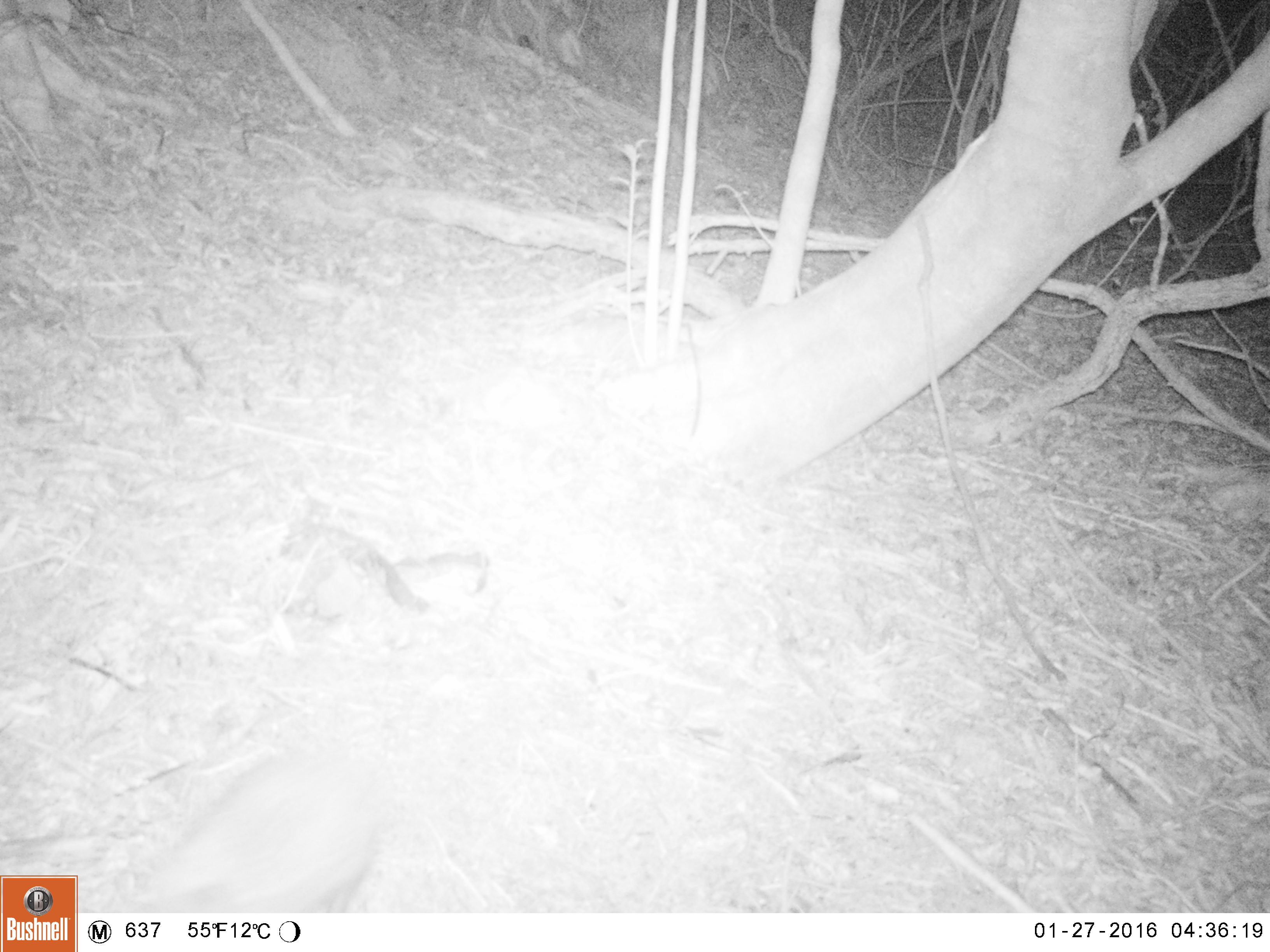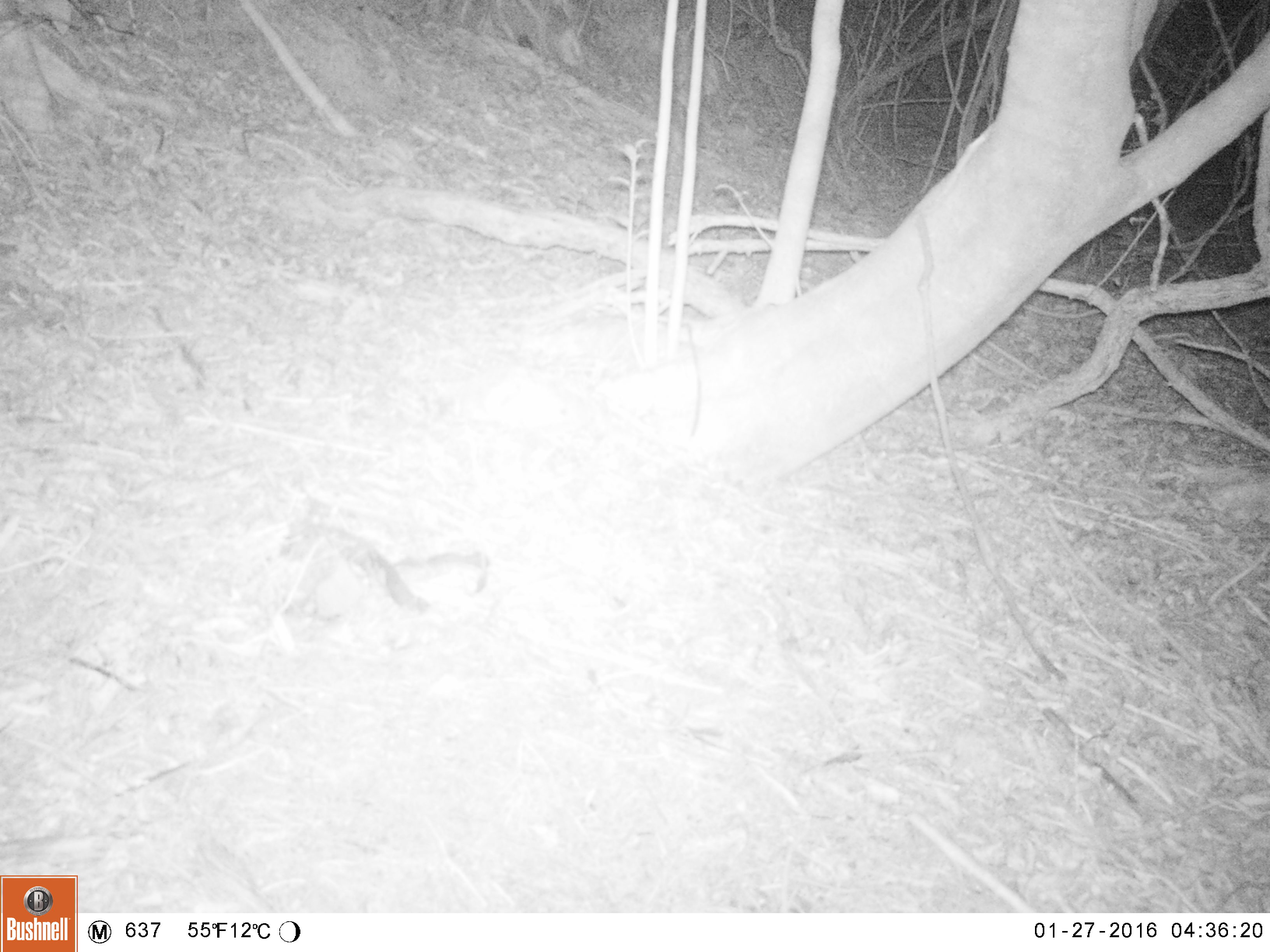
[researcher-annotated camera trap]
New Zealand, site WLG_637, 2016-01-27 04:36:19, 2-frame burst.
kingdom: Animalia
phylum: Chordata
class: Mammalia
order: Eulipotyphla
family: Erinaceidae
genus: Erinaceus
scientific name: Erinaceus europaeus europaeus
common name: european hedgehog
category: hedgehog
Hedgehog (european hedgehog) (Erinaceus europaeus europaeus).